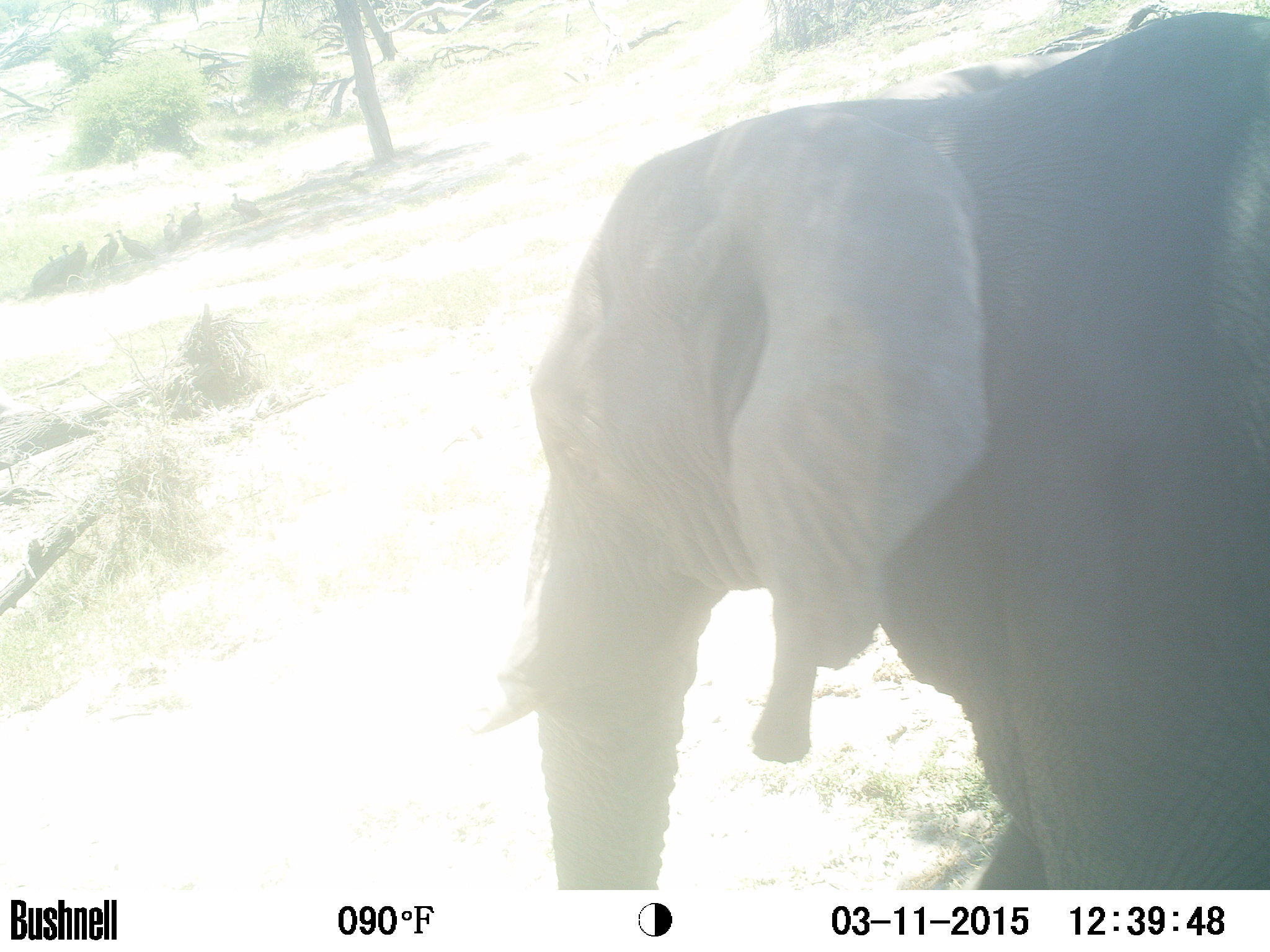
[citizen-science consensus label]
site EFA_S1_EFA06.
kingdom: Animalia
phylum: Chordata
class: Mammalia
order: Proboscidea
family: Elephantidae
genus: Loxodonta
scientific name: Loxodonta africana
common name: african bush elephant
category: elephant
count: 1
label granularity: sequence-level